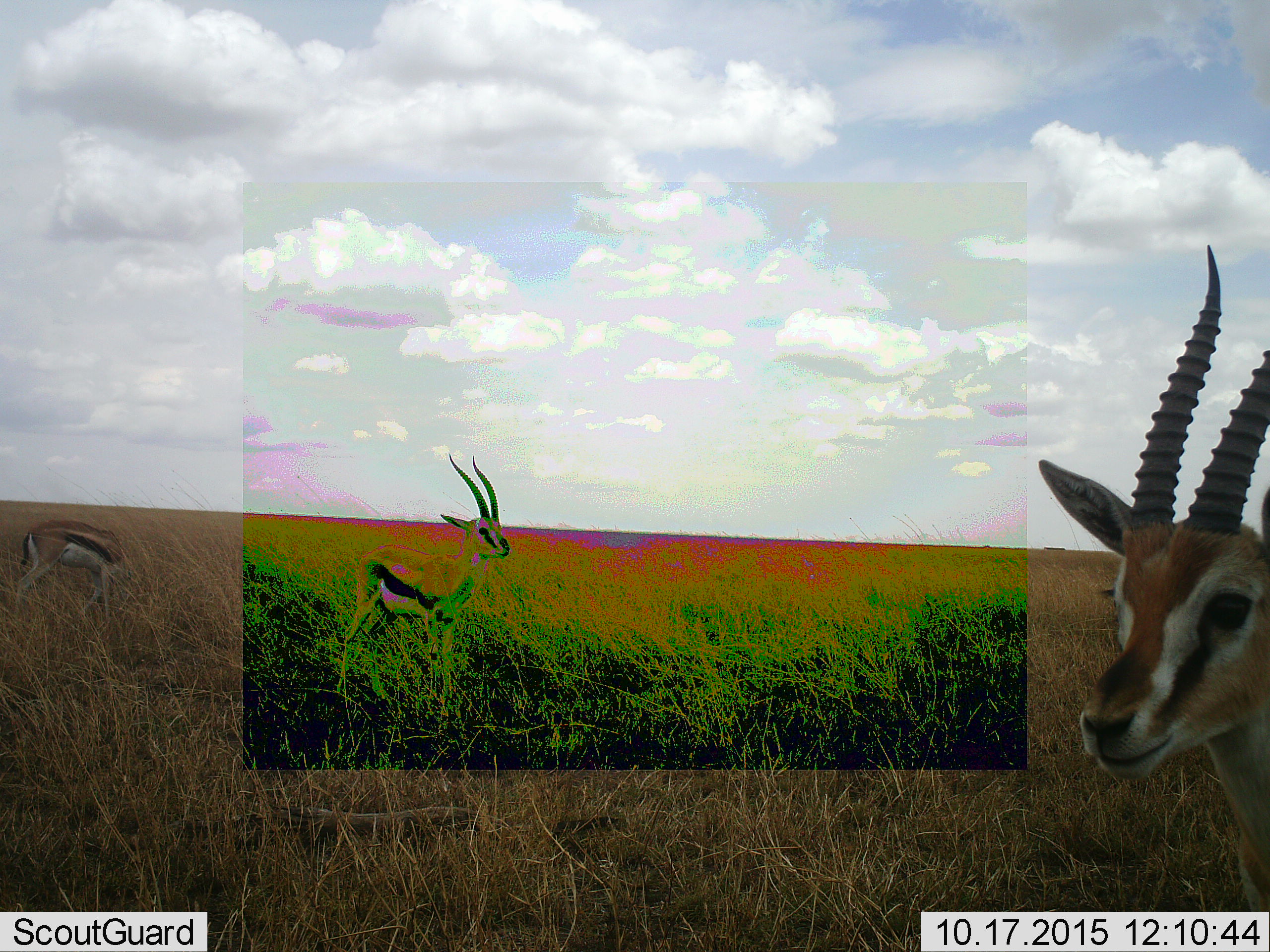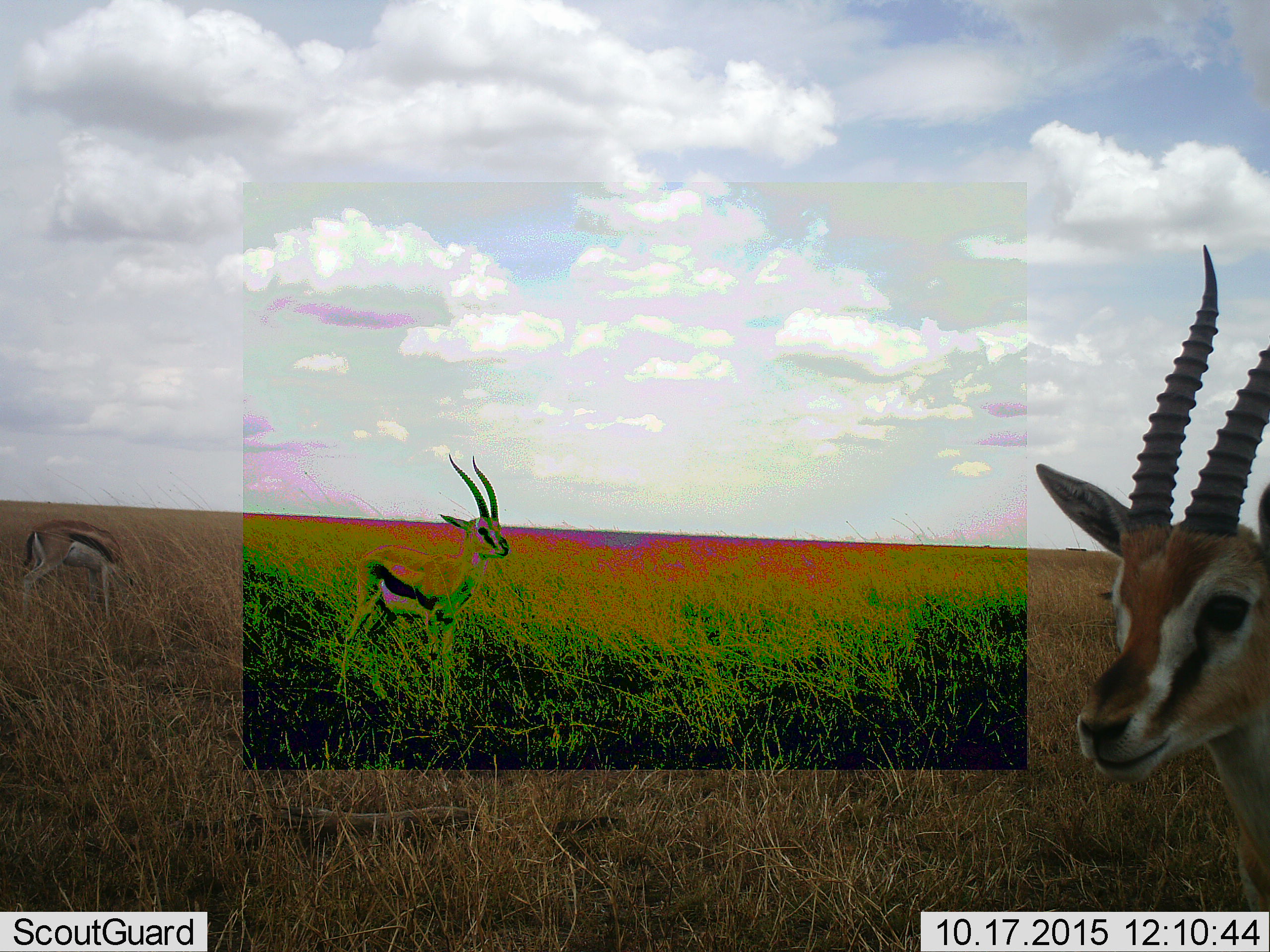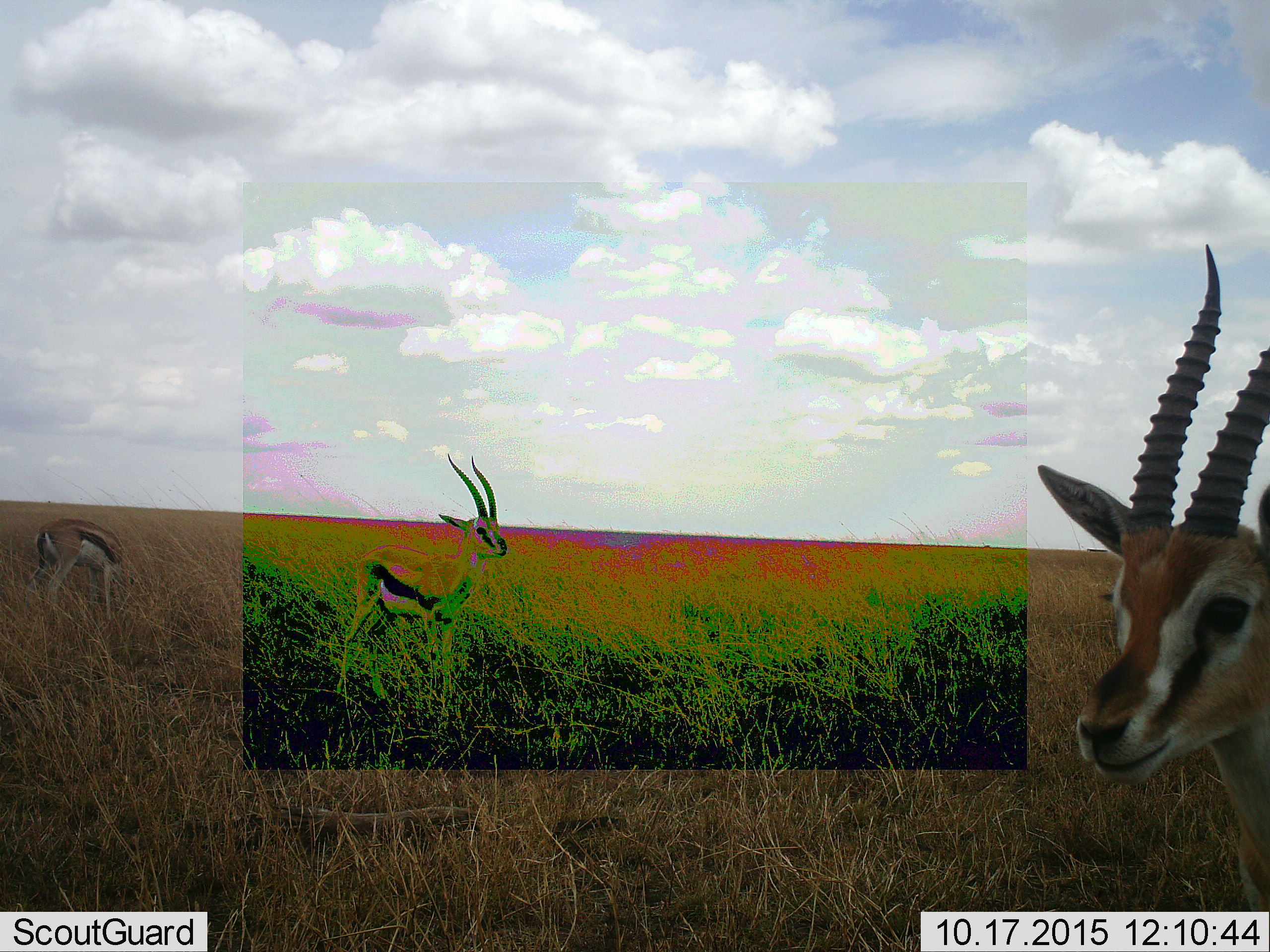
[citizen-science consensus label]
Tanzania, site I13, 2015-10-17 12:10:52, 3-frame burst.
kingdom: Animalia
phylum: Chordata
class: Mammalia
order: Artiodactyla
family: Bovidae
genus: Eudorcas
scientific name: Eudorcas thomsonii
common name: thomson's gazelle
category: gazellethomsons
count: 3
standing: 100%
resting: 0%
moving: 20%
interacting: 0%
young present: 0%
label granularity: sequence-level